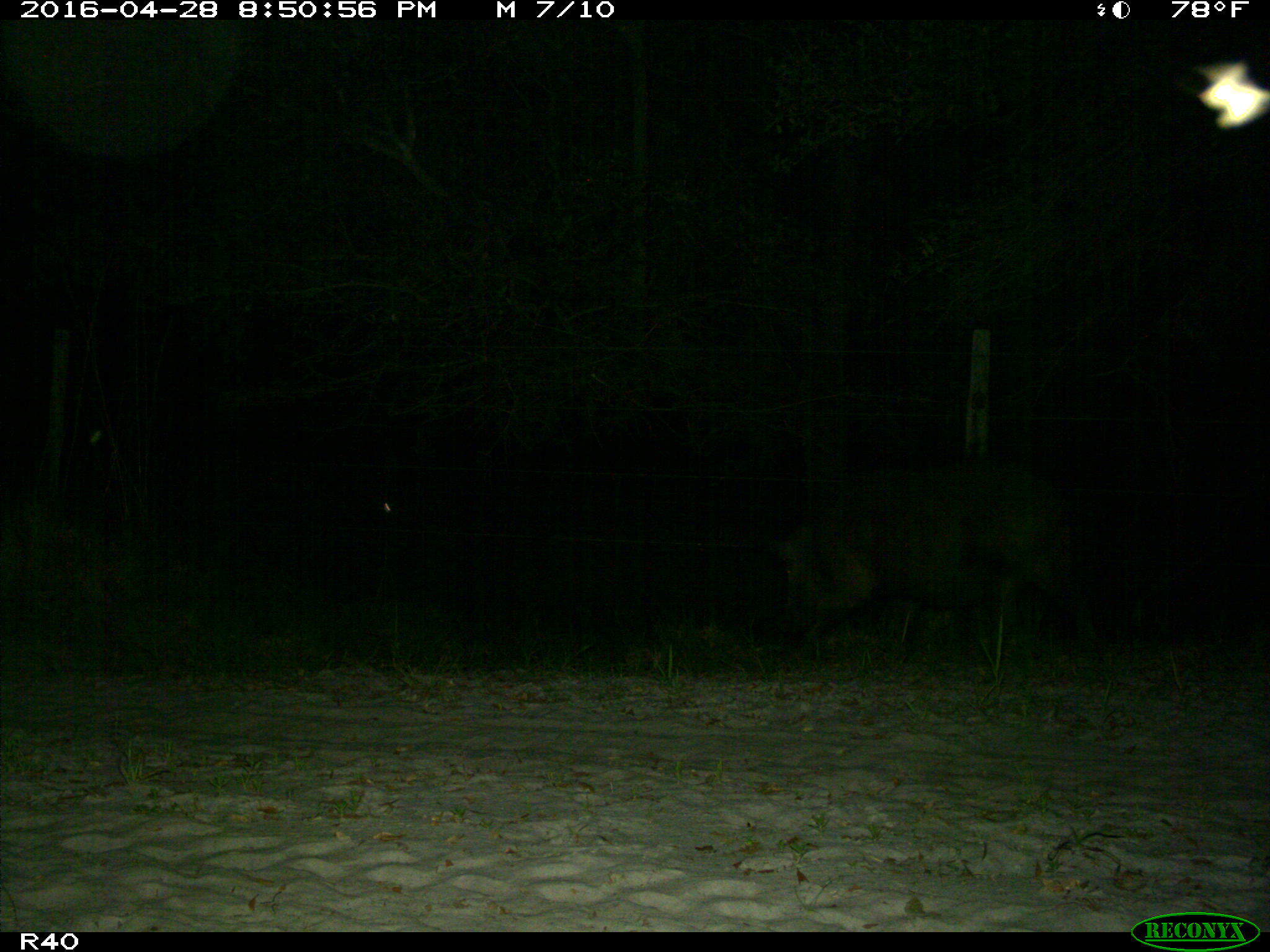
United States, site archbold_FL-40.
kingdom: Animalia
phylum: Chordata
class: Mammalia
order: Artiodactyla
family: Suidae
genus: Sus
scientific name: Sus scrofa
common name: wild boar